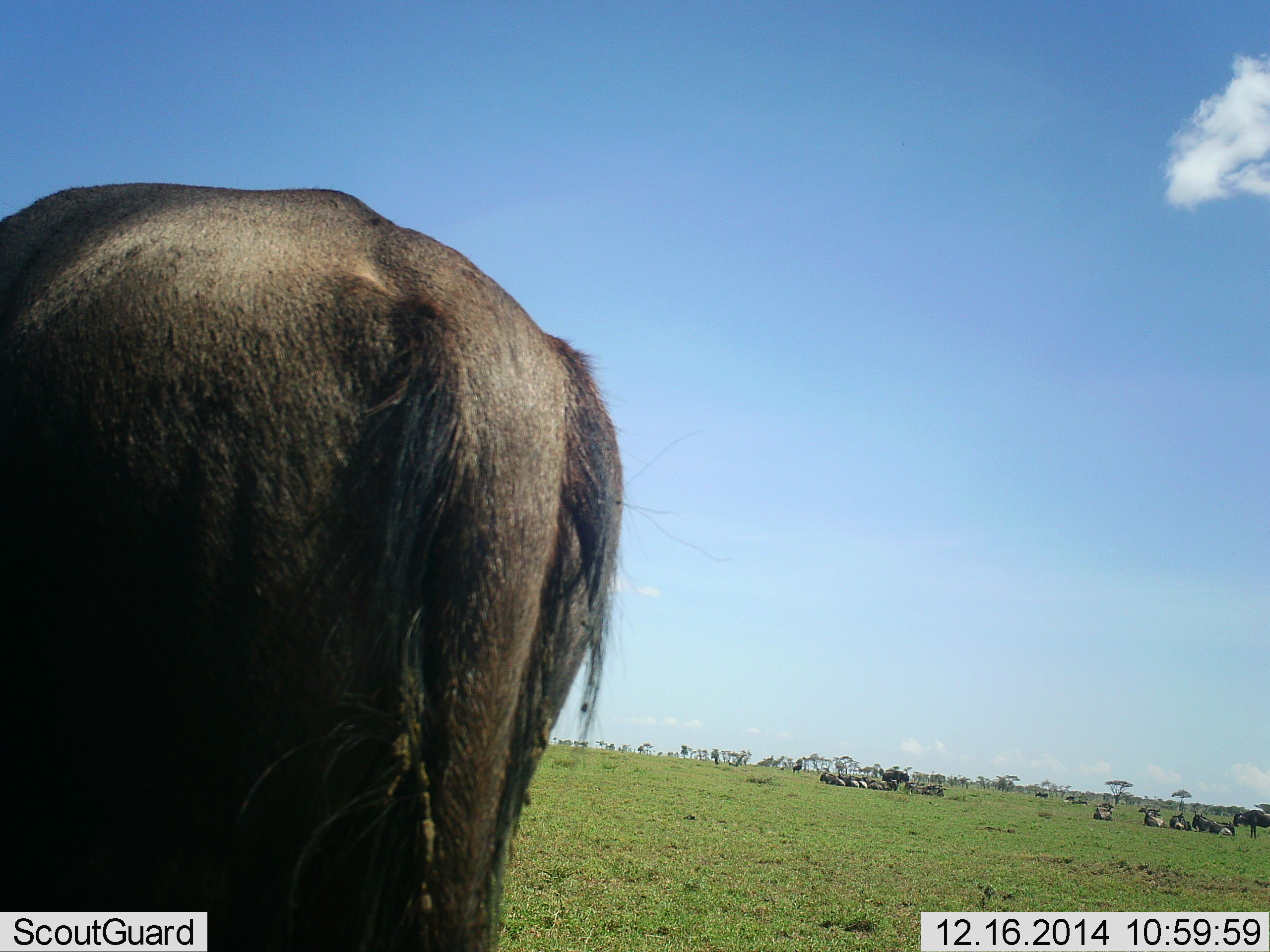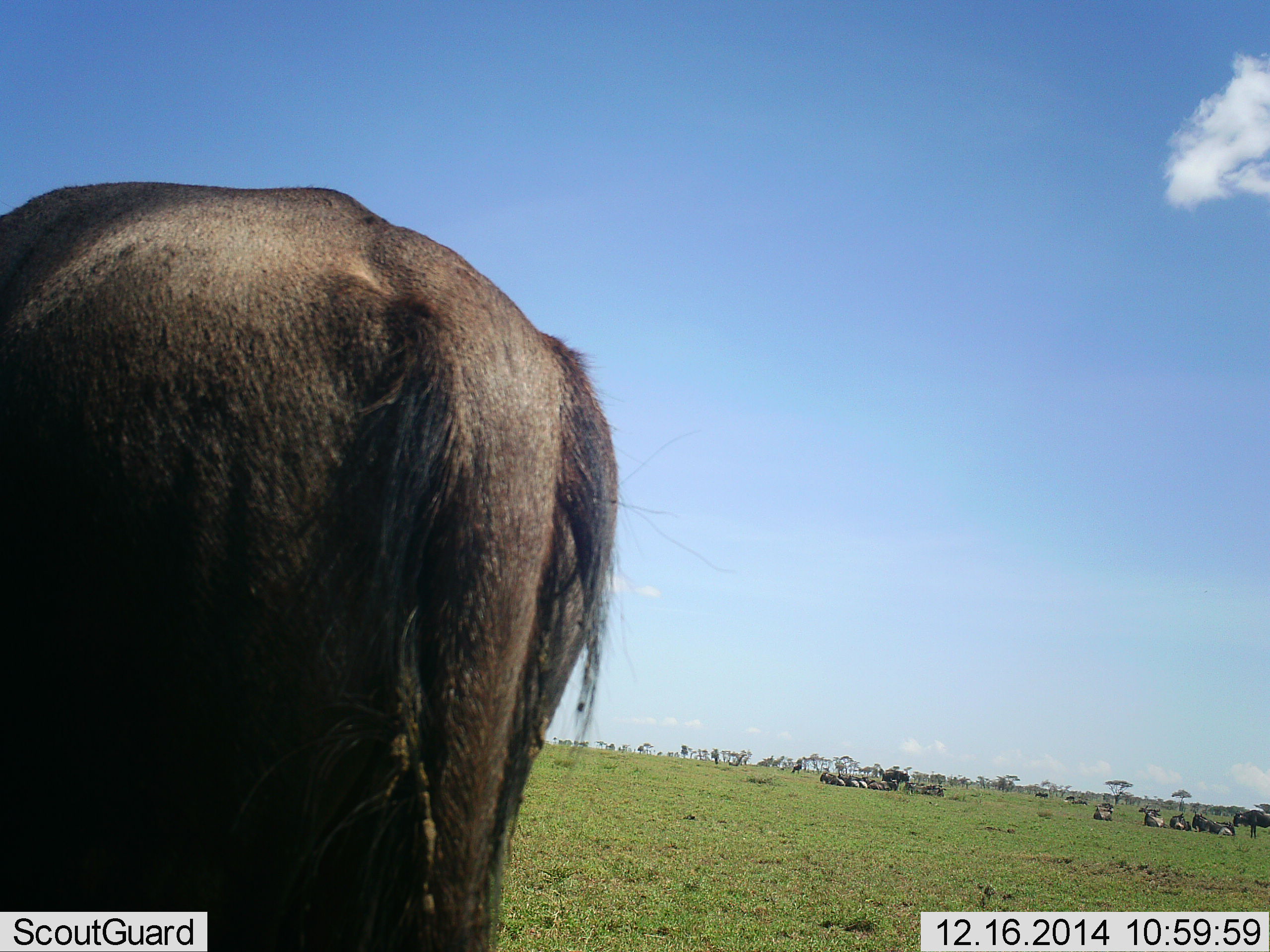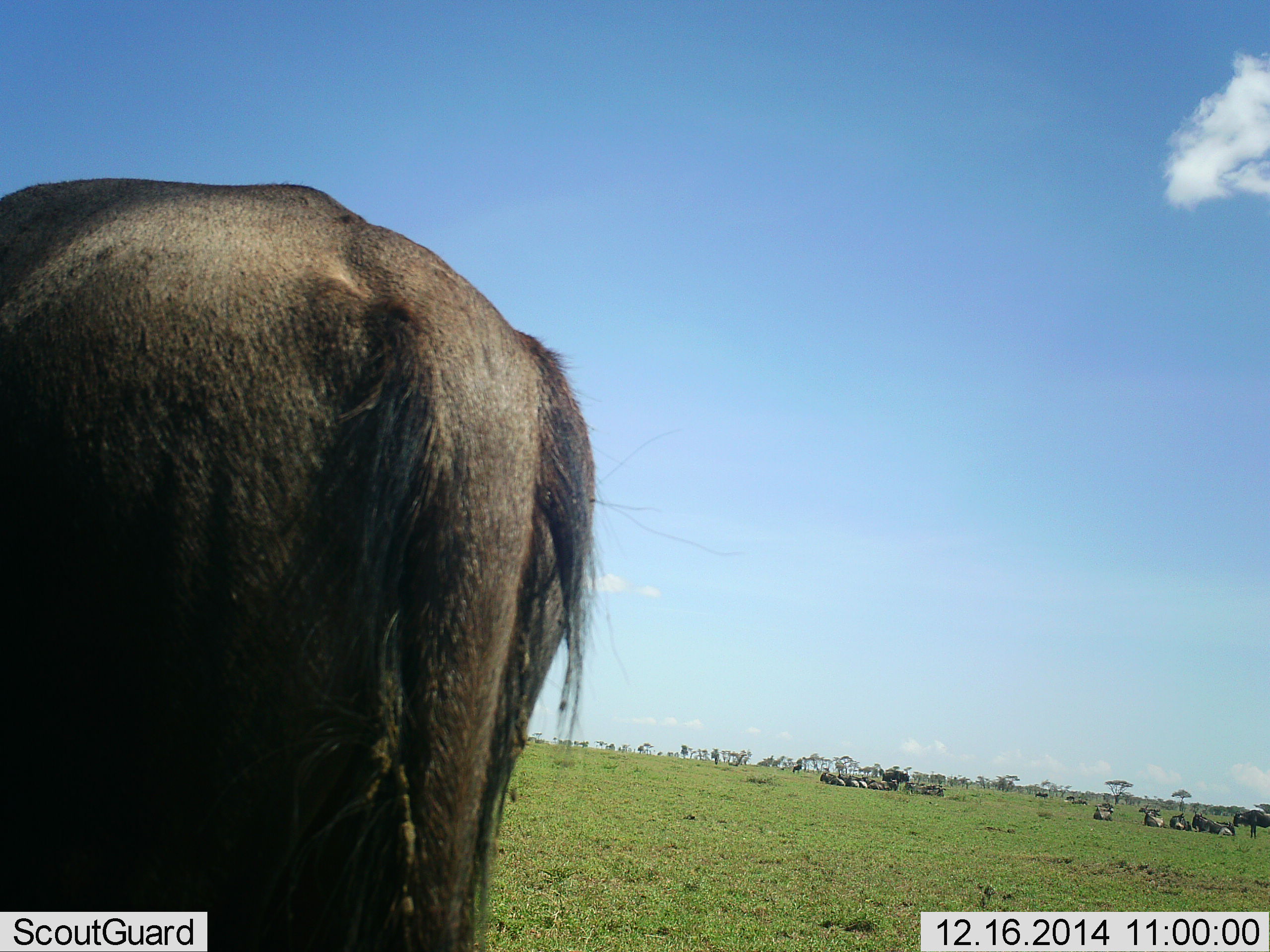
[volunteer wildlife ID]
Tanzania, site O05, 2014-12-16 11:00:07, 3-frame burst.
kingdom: Animalia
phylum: Chordata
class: Mammalia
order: Artiodactyla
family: Bovidae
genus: Connochaetes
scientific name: Connochaetes taurinus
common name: blue wildebeest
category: wildebeest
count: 11-50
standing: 80%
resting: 90%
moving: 10%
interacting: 0%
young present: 0%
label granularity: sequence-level